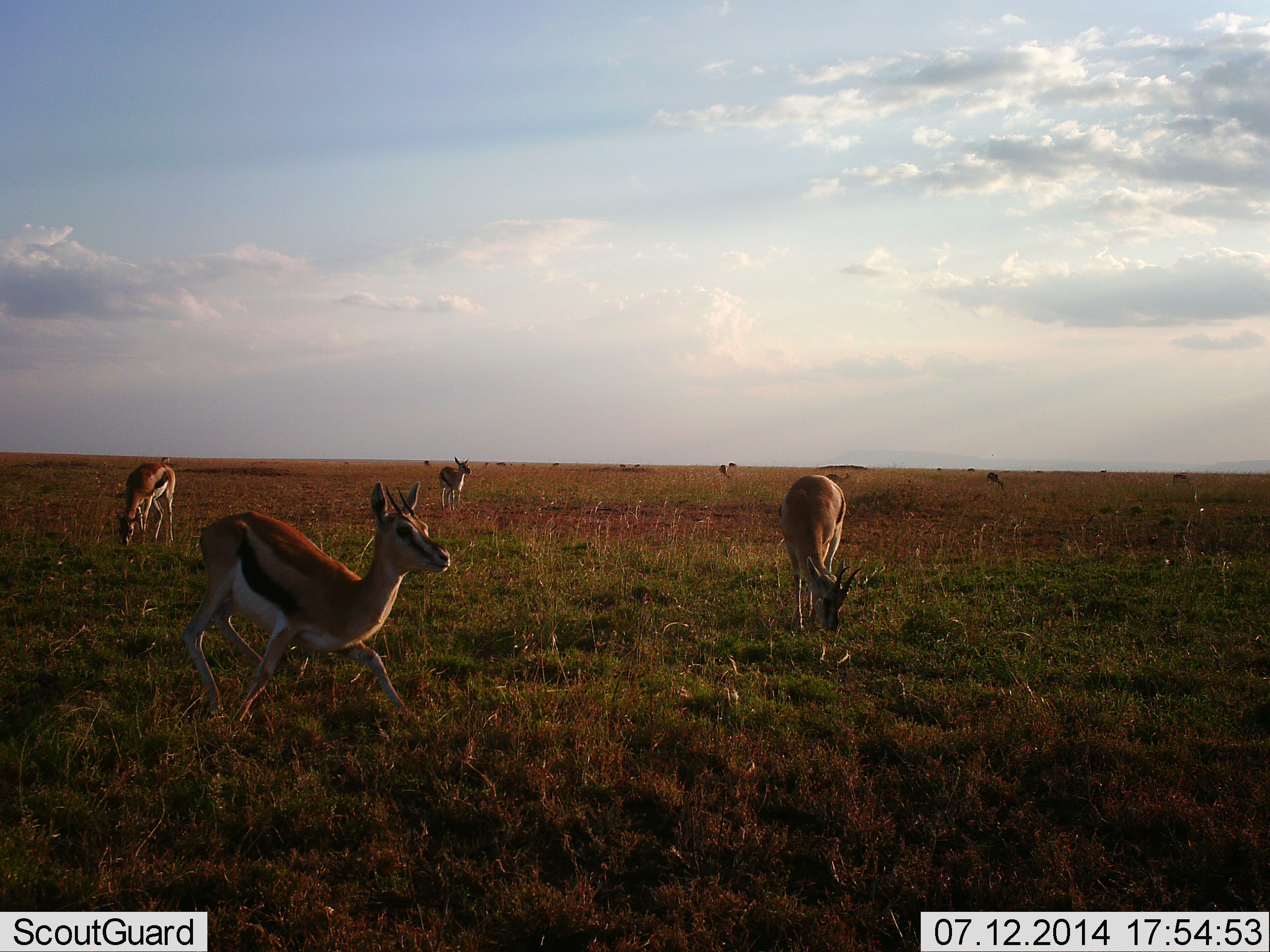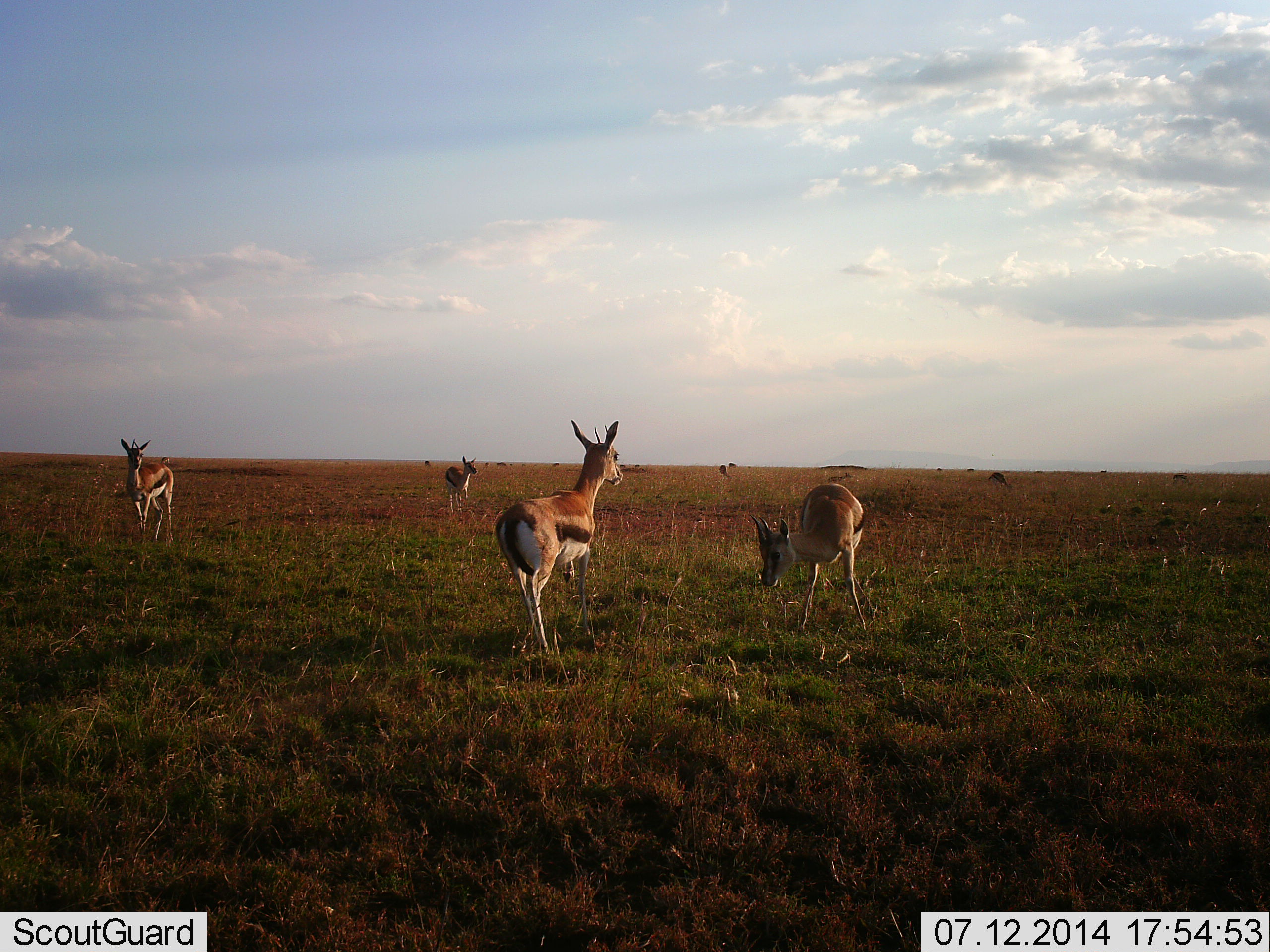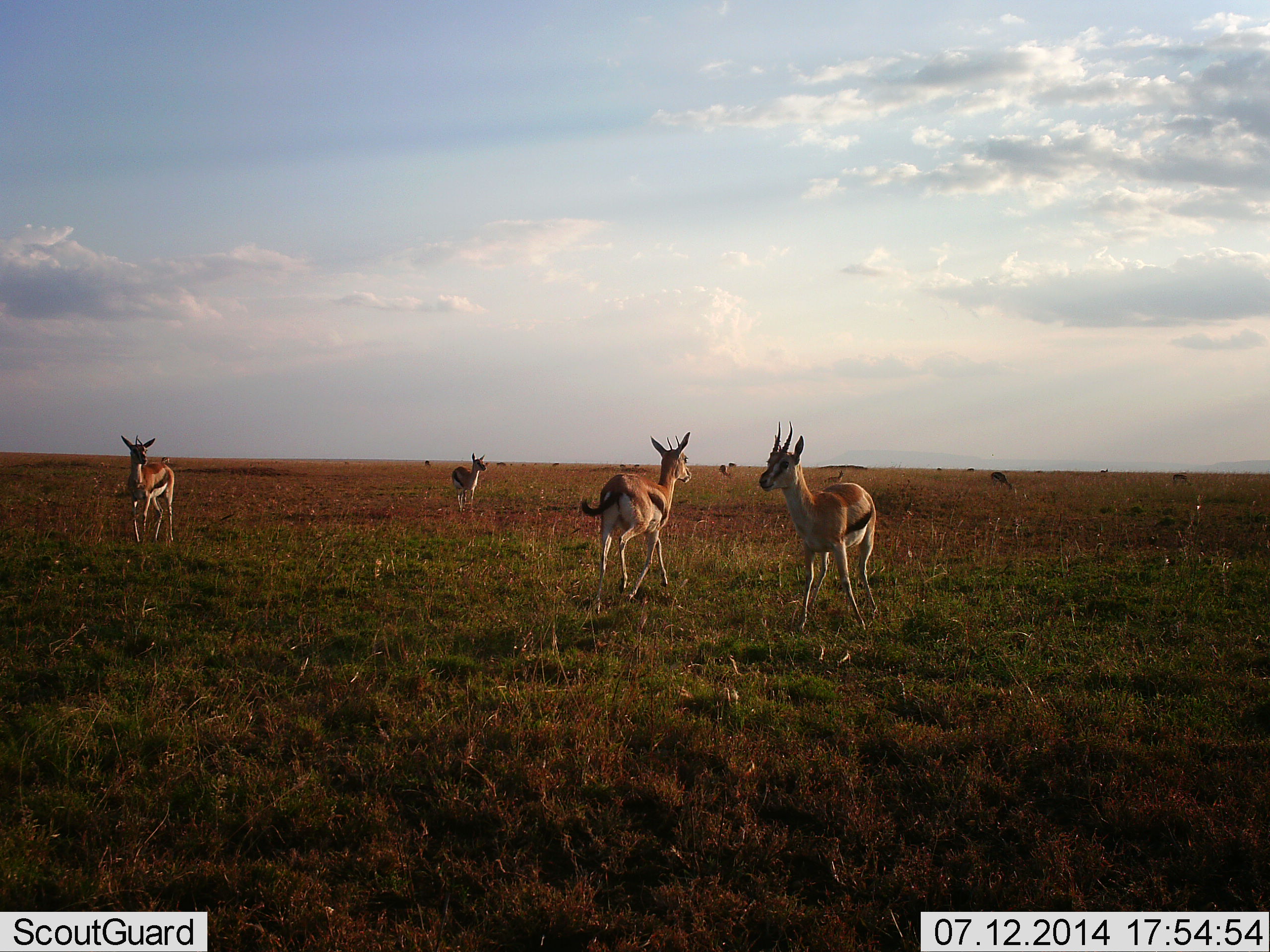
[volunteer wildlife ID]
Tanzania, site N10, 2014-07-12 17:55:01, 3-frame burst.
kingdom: Animalia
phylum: Chordata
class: Mammalia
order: Artiodactyla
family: Bovidae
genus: Eudorcas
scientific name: Eudorcas thomsonii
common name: thomson's gazelle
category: gazellethomsons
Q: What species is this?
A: Gazellethomsons (thomson's gazelle) (Eudorcas thomsonii).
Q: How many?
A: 4.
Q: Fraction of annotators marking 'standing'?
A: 45%.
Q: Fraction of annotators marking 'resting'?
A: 0%.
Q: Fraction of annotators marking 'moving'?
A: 73%.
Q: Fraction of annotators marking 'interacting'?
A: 9%.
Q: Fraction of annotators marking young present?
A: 9%.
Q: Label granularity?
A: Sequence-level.